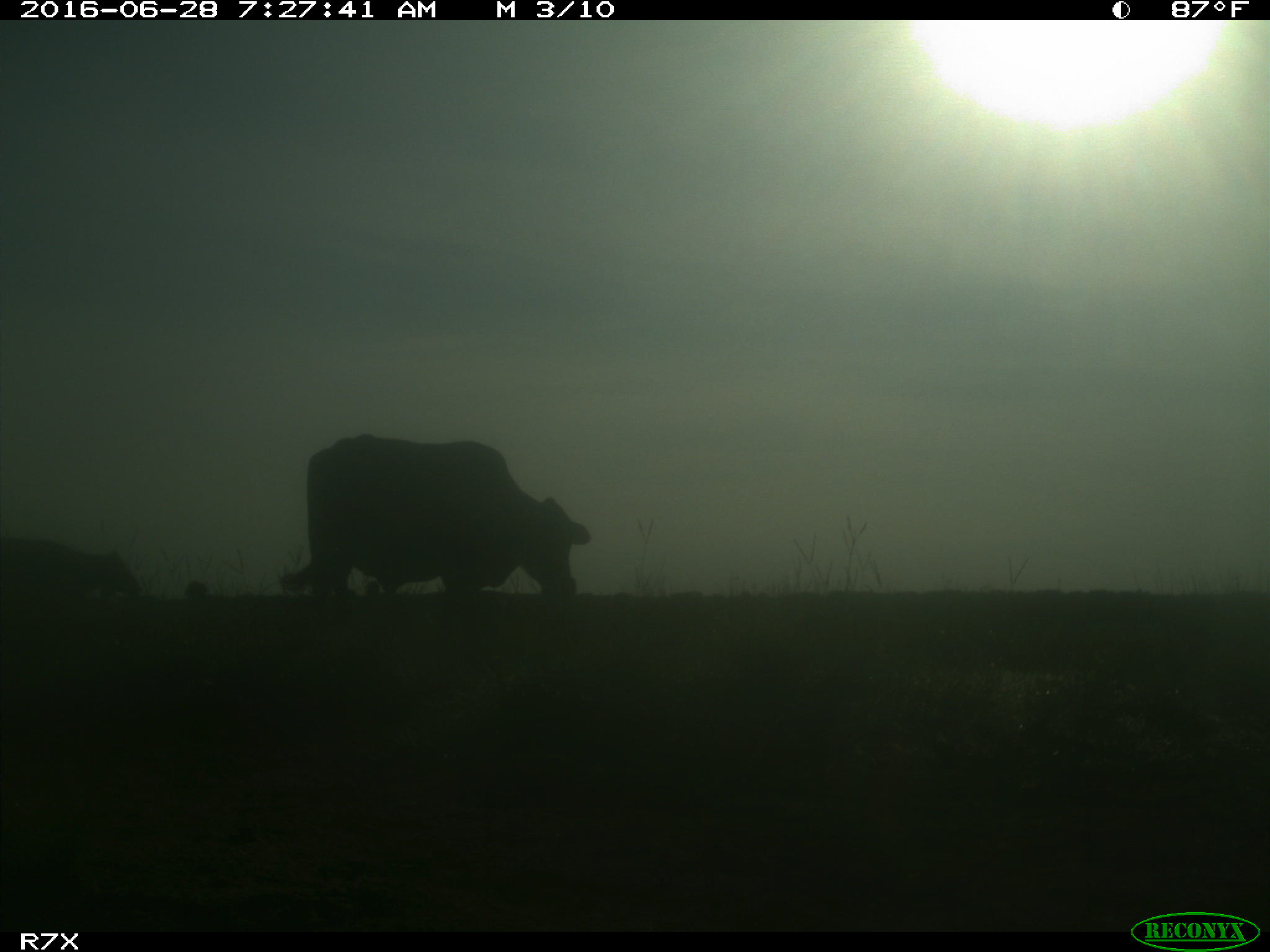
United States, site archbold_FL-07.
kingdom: Animalia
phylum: Chordata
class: Mammalia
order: Artiodactyla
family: Bovidae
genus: Bos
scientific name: Bos taurus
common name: domestic cow